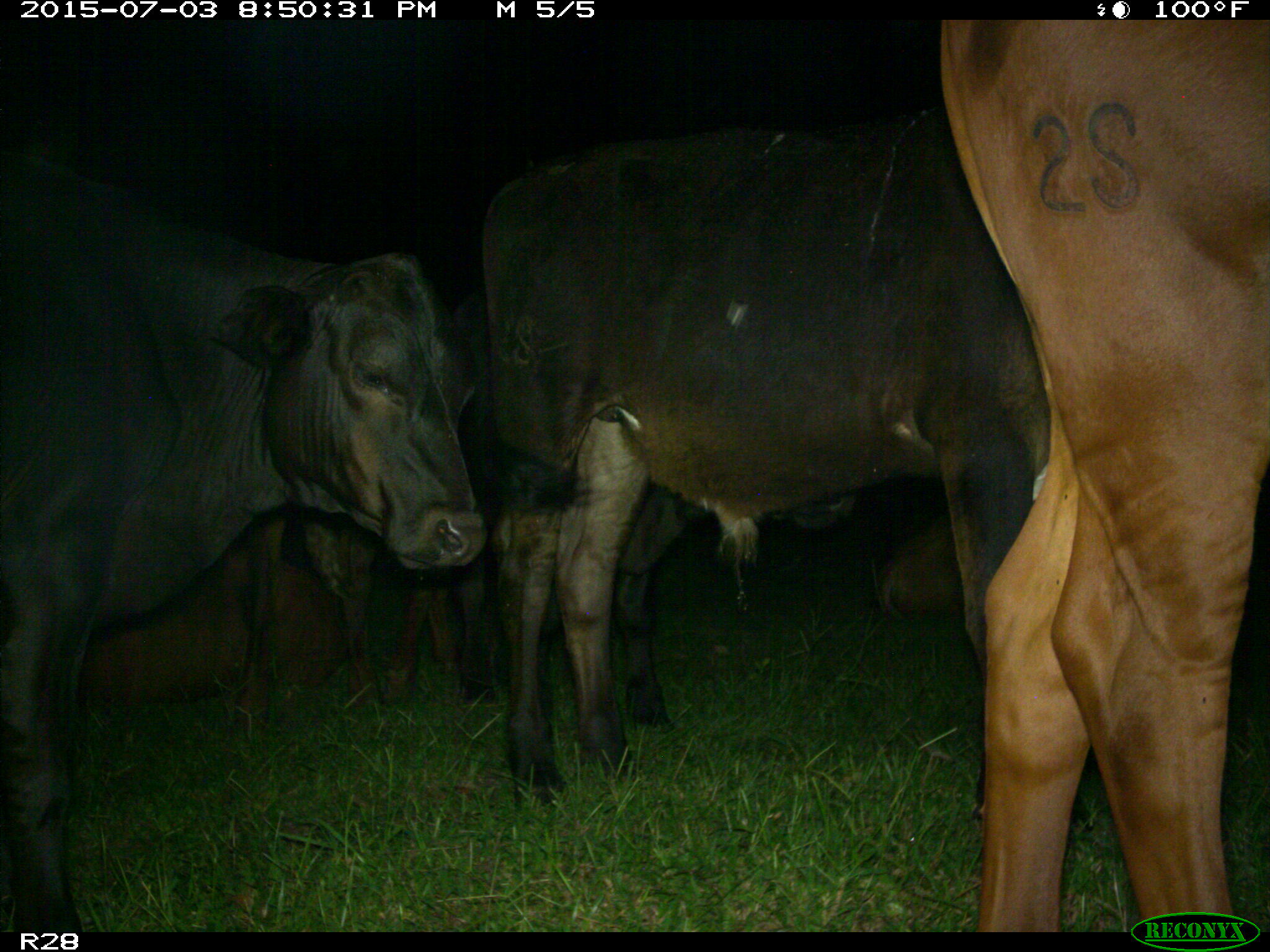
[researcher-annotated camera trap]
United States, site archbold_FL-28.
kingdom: Animalia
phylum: Chordata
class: Mammalia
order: Artiodactyla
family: Bovidae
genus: Bos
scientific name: Bos taurus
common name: domestic cow